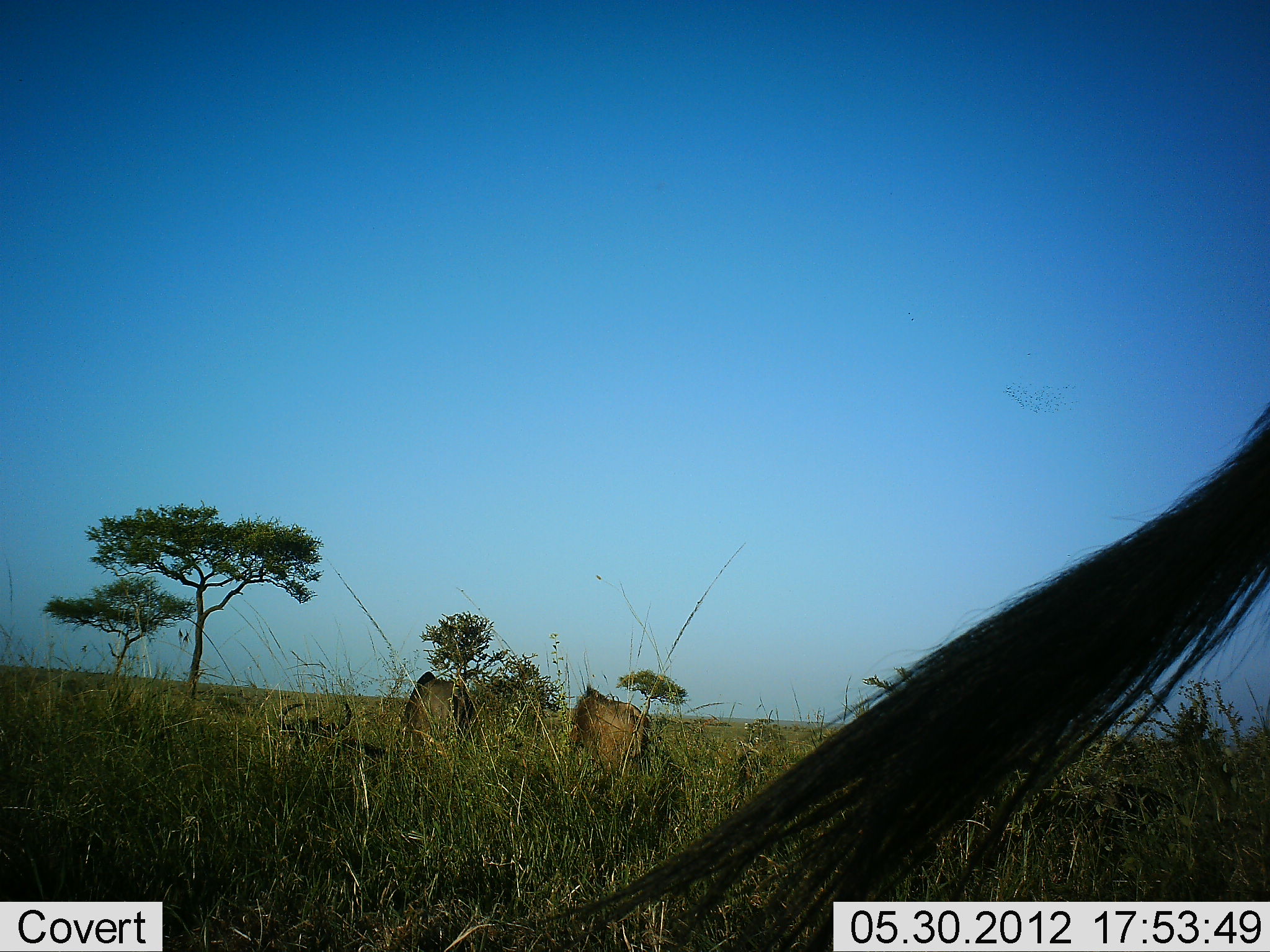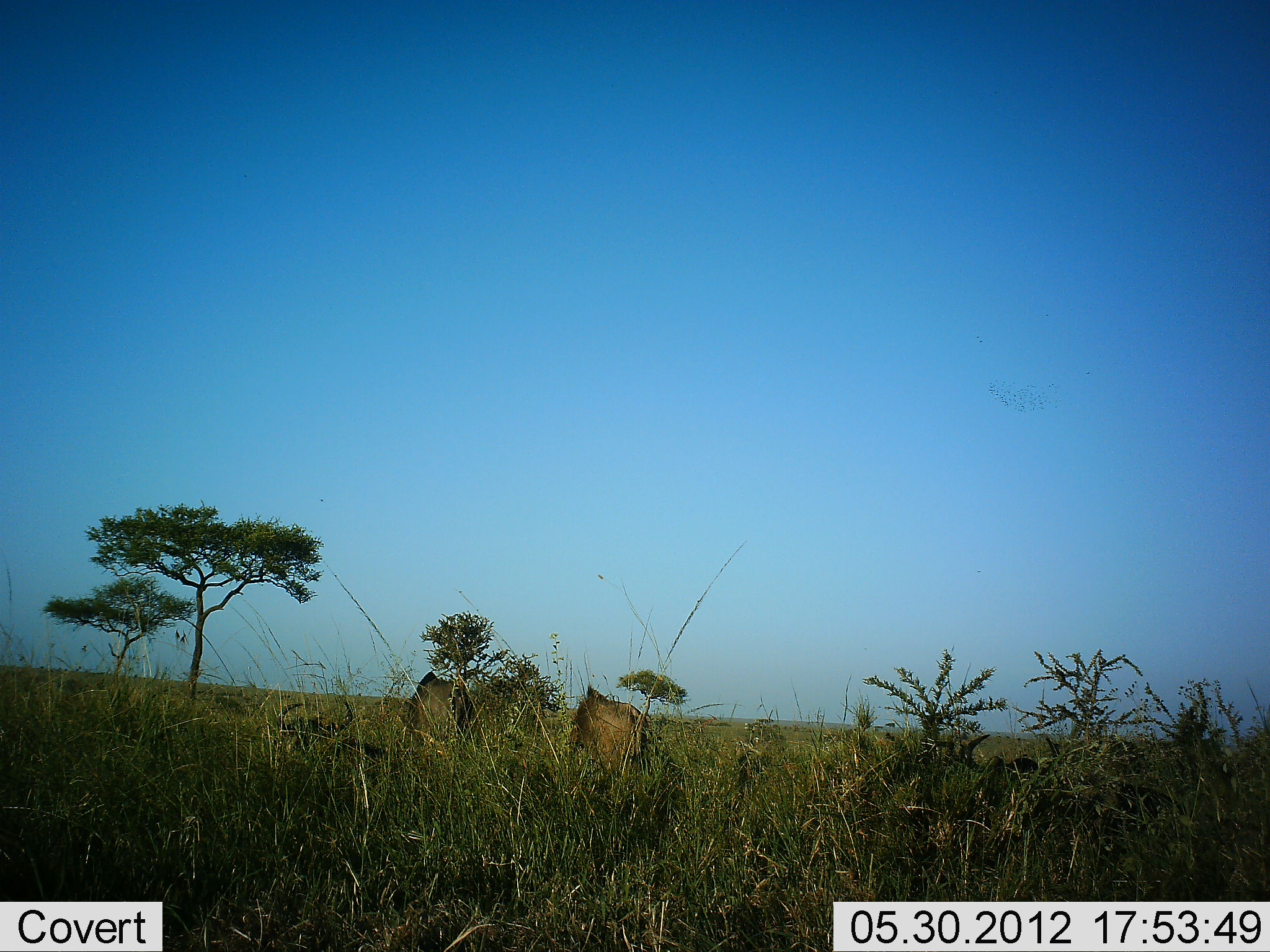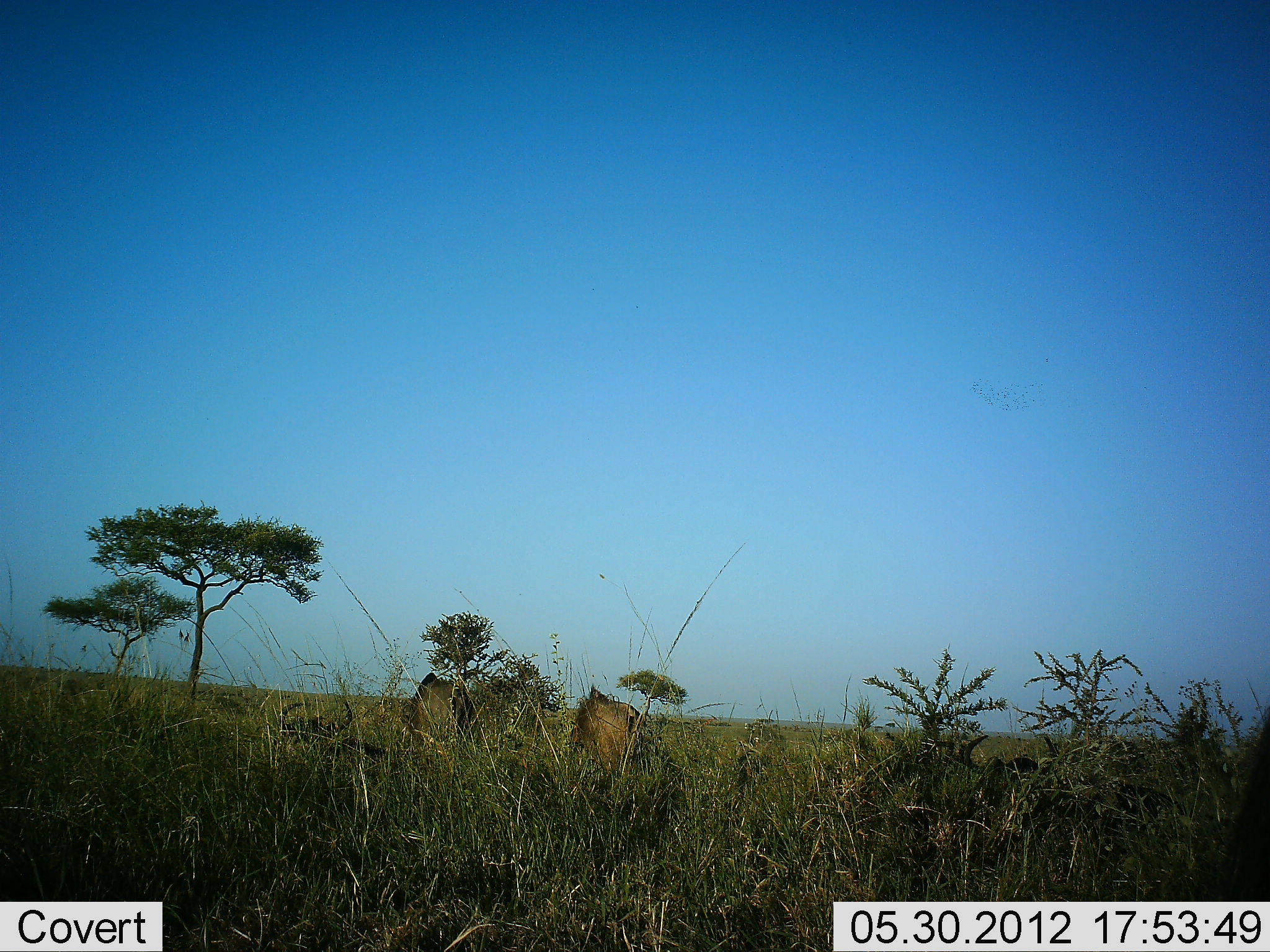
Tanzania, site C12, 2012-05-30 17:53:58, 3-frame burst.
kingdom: Animalia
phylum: Chordata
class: Mammalia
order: Artiodactyla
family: Bovidae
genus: Connochaetes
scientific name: Connochaetes taurinus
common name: blue wildebeest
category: wildebeest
Wildebeest (blue wildebeest) (Connochaetes taurinus), count 3. Behavior (volunteer vote fractions): standing 70%, resting 30%, moving 0%, interacting 0%. Young present (vote fraction): 0%. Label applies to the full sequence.